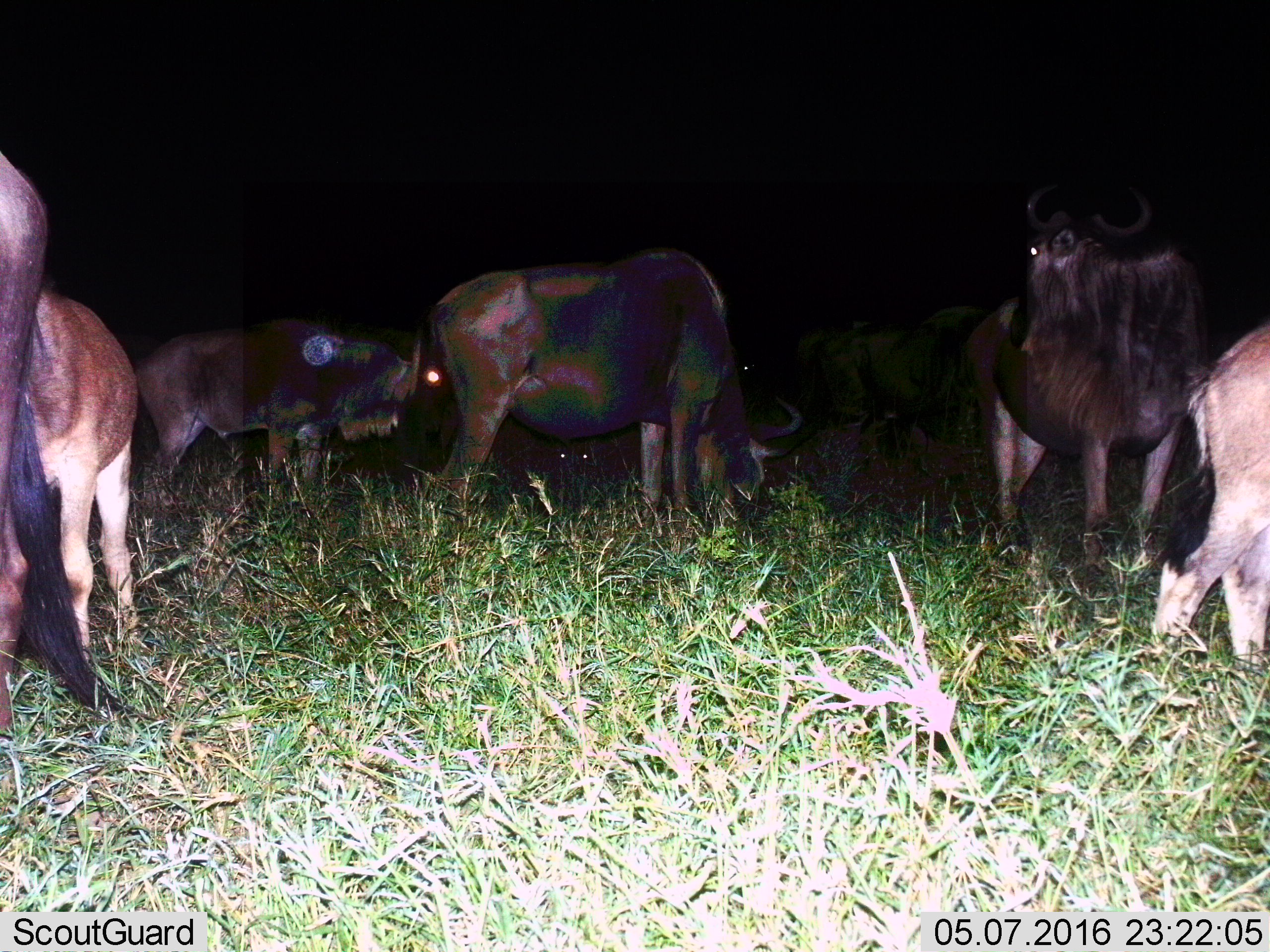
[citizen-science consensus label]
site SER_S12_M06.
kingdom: Animalia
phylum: Chordata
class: Mammalia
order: Artiodactyla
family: Bovidae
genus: Connochaetes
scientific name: Connochaetes taurinus taurinus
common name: blue wildebeest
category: wildebeestblue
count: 6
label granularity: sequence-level